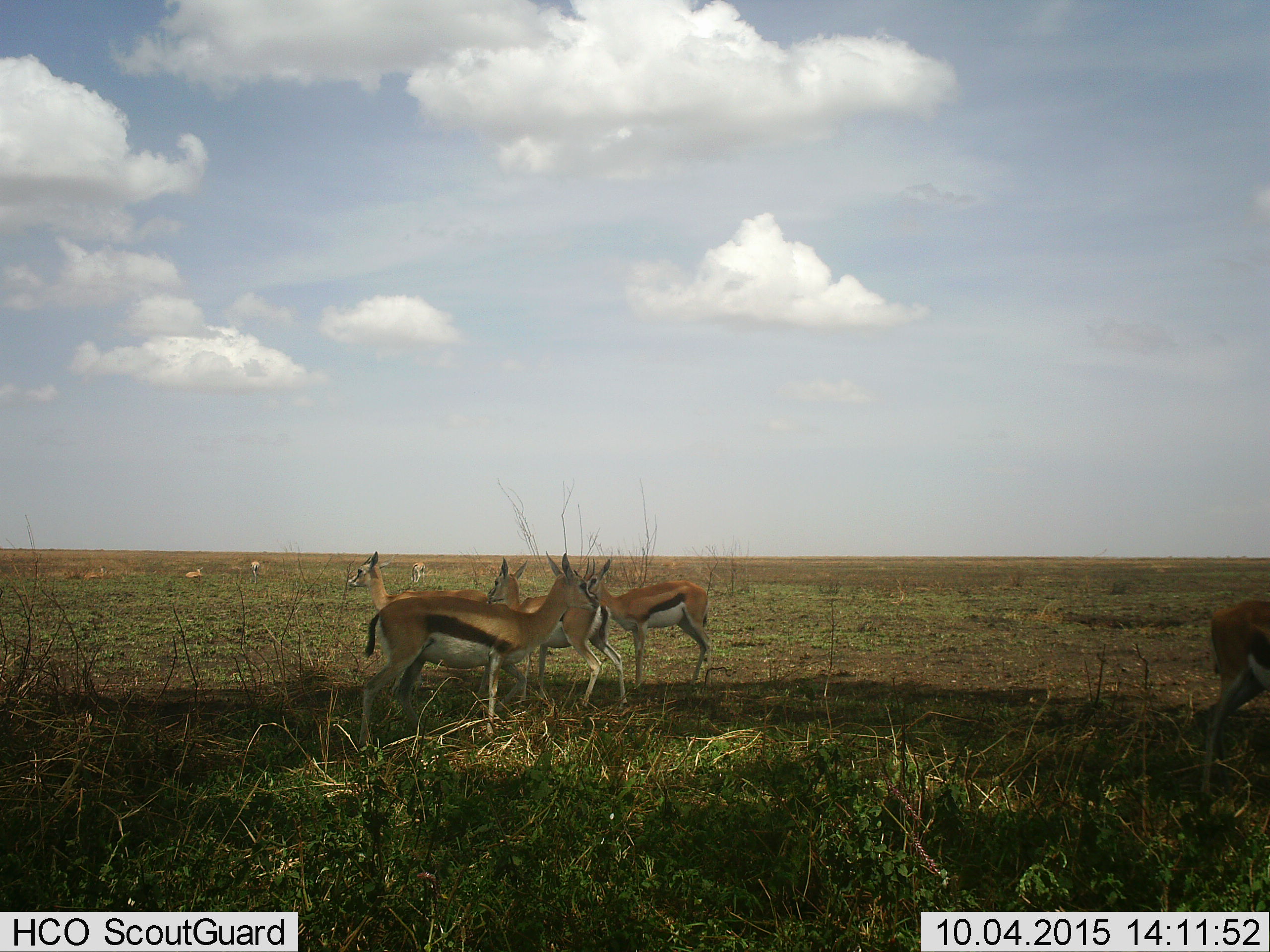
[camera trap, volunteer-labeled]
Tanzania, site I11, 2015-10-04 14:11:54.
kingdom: Animalia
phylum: Chordata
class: Mammalia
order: Artiodactyla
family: Bovidae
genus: Eudorcas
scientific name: Eudorcas thomsonii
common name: thomson's gazelle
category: gazellethomsons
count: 9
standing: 100%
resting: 50%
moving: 0%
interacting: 0%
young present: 10%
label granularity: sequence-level